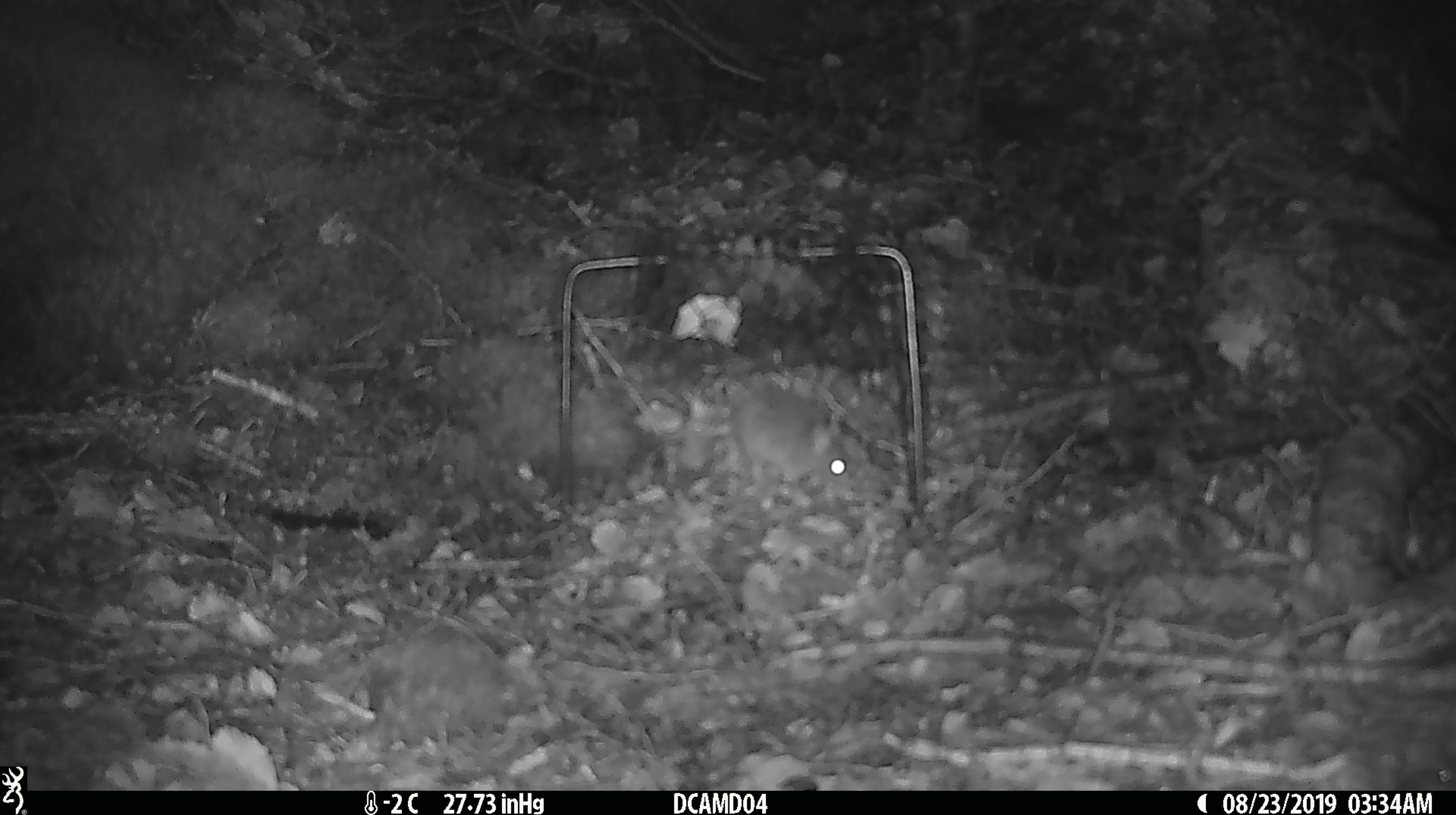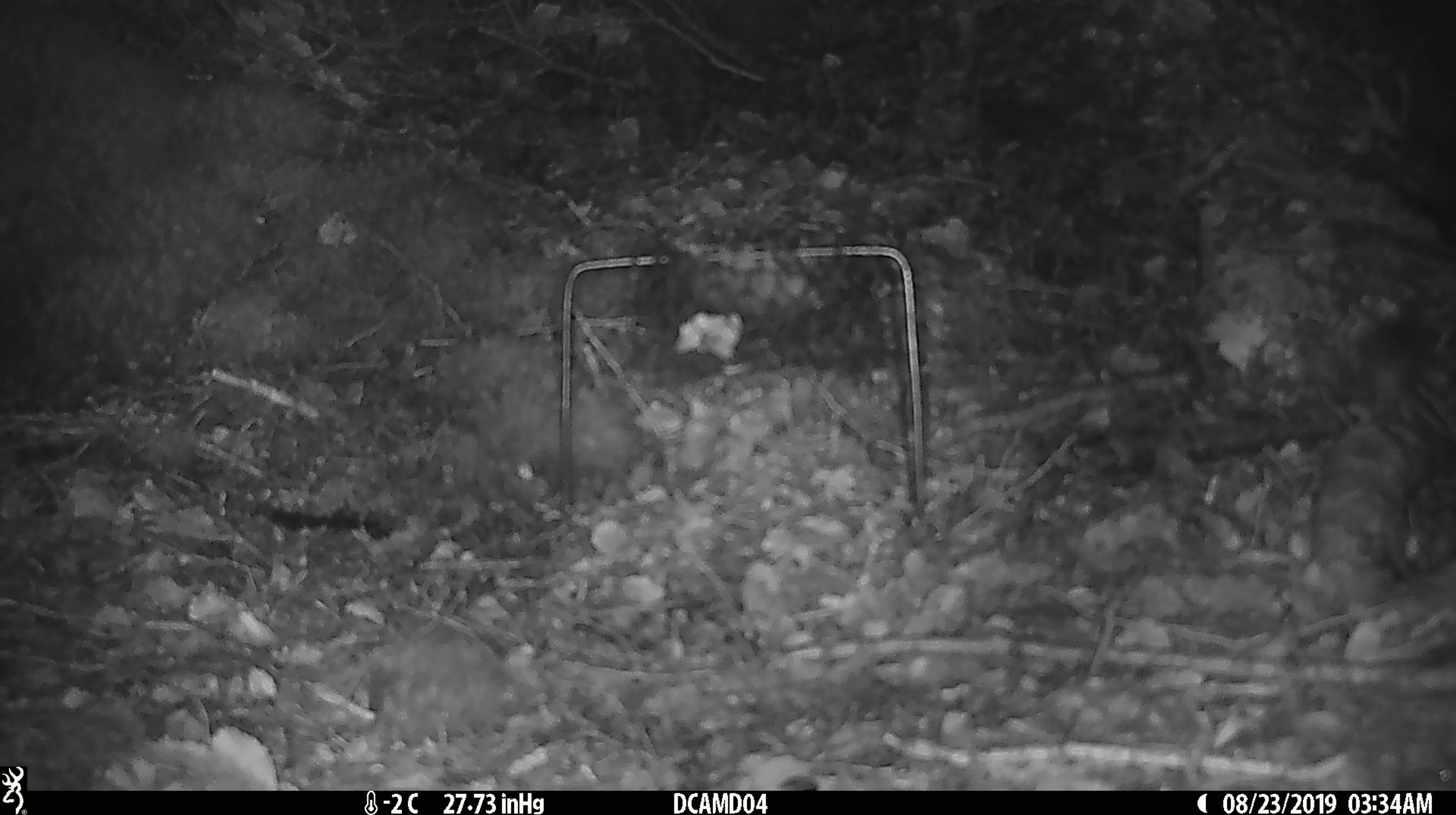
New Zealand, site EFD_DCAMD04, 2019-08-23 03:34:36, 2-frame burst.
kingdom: Animalia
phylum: Chordata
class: Mammalia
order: Rodentia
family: Muridae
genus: Mus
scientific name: Mus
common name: mouse